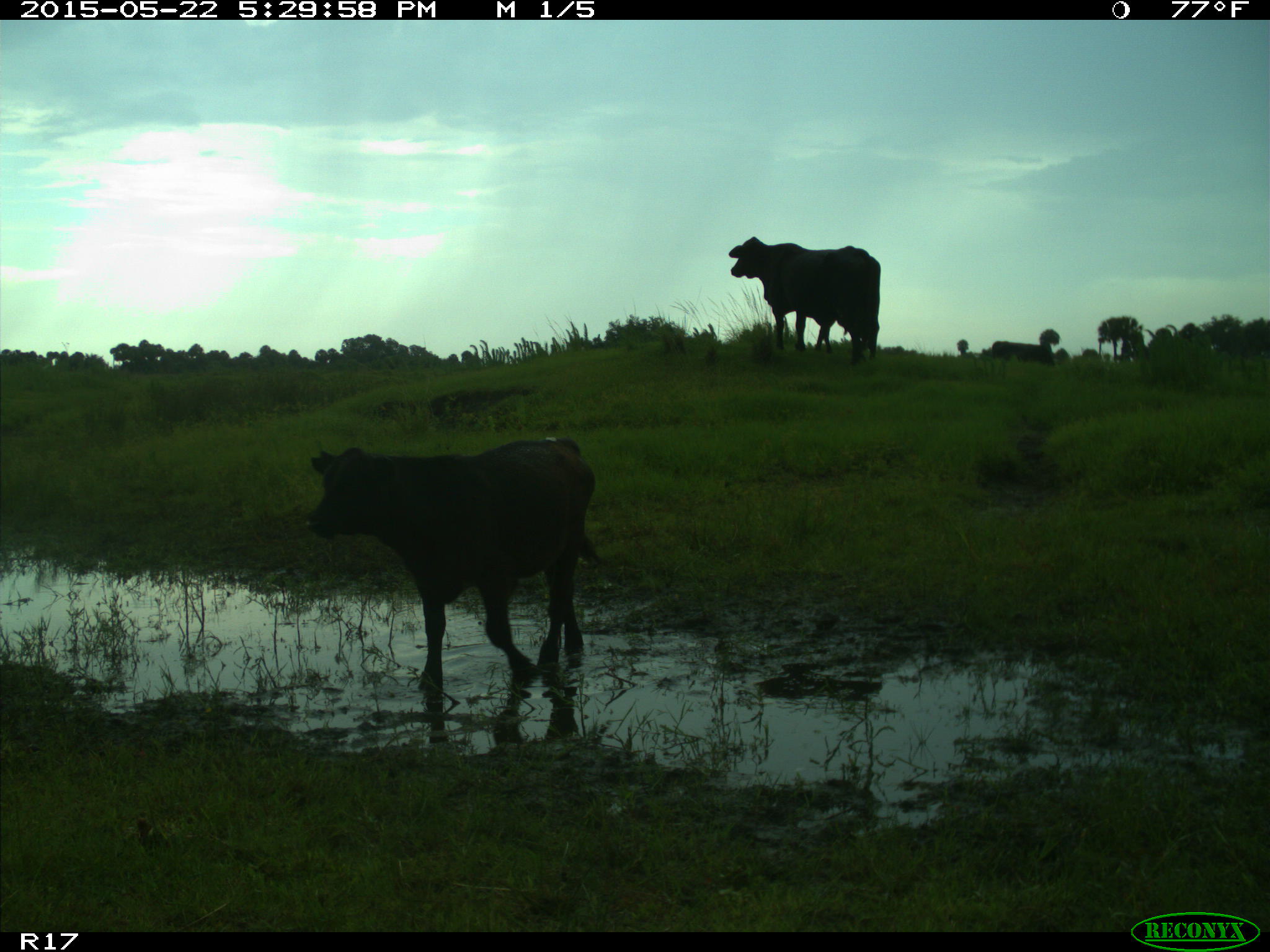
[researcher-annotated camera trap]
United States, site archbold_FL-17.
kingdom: Animalia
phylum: Chordata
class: Mammalia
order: Artiodactyla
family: Bovidae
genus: Bos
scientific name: Bos taurus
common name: domestic cow